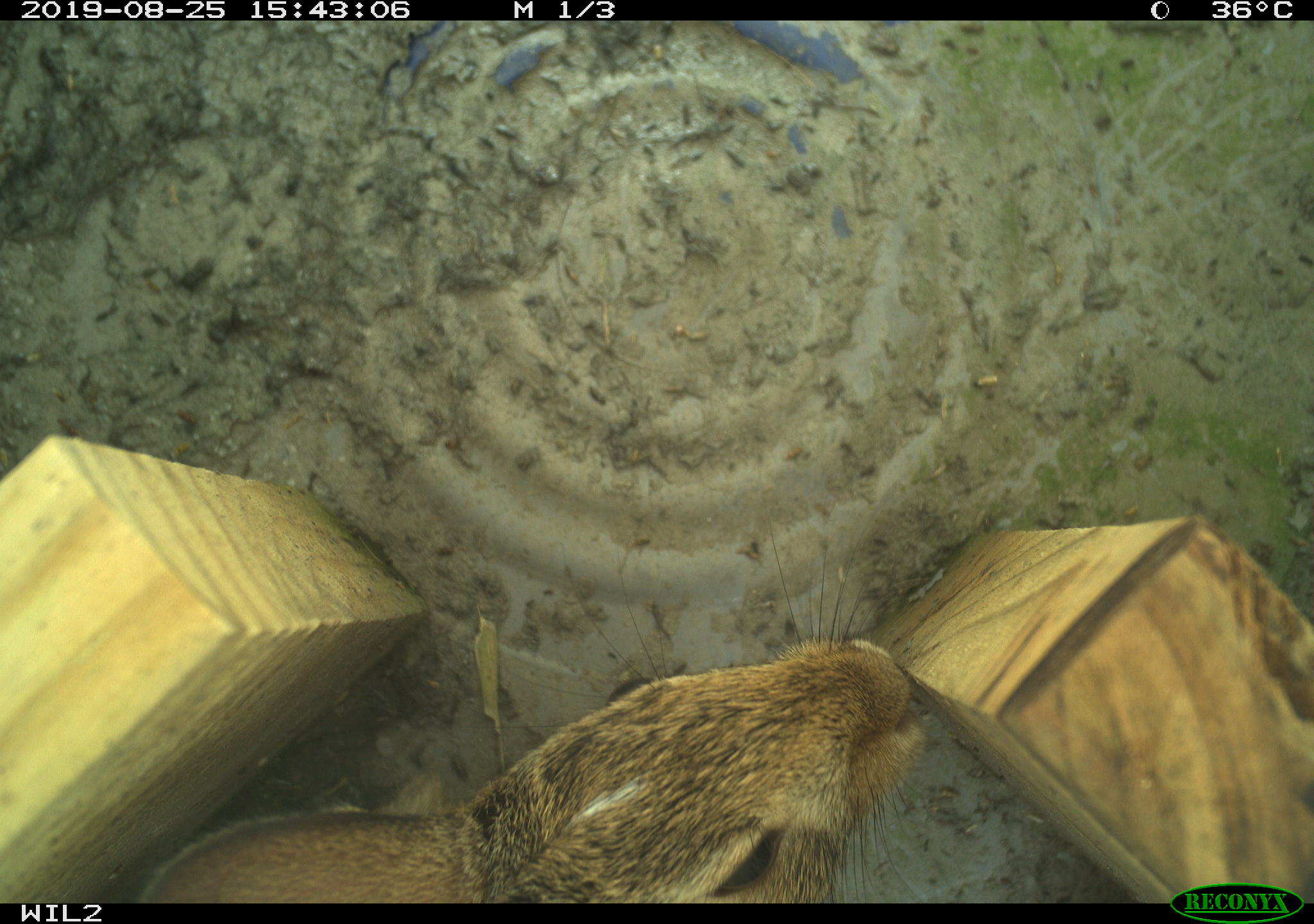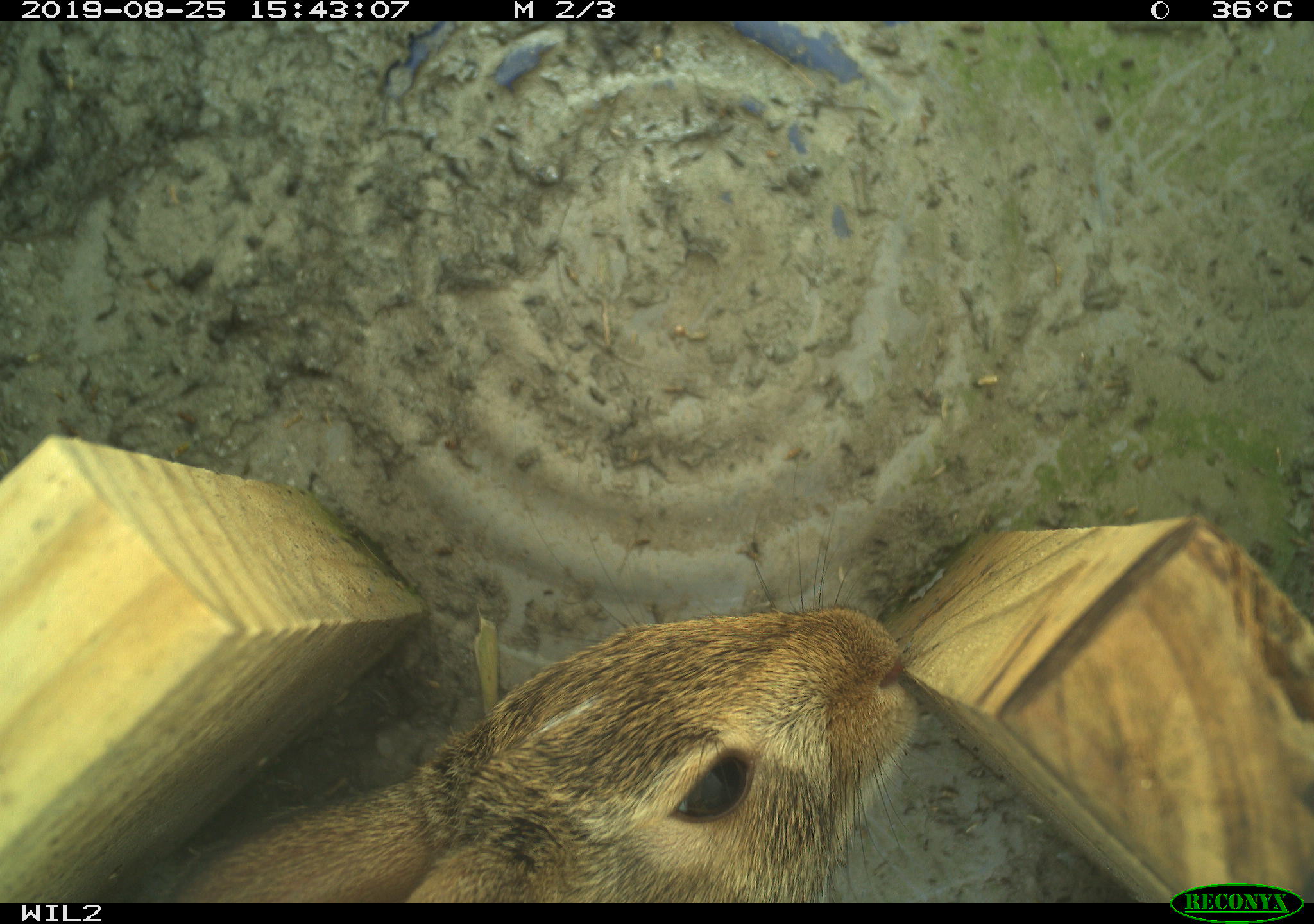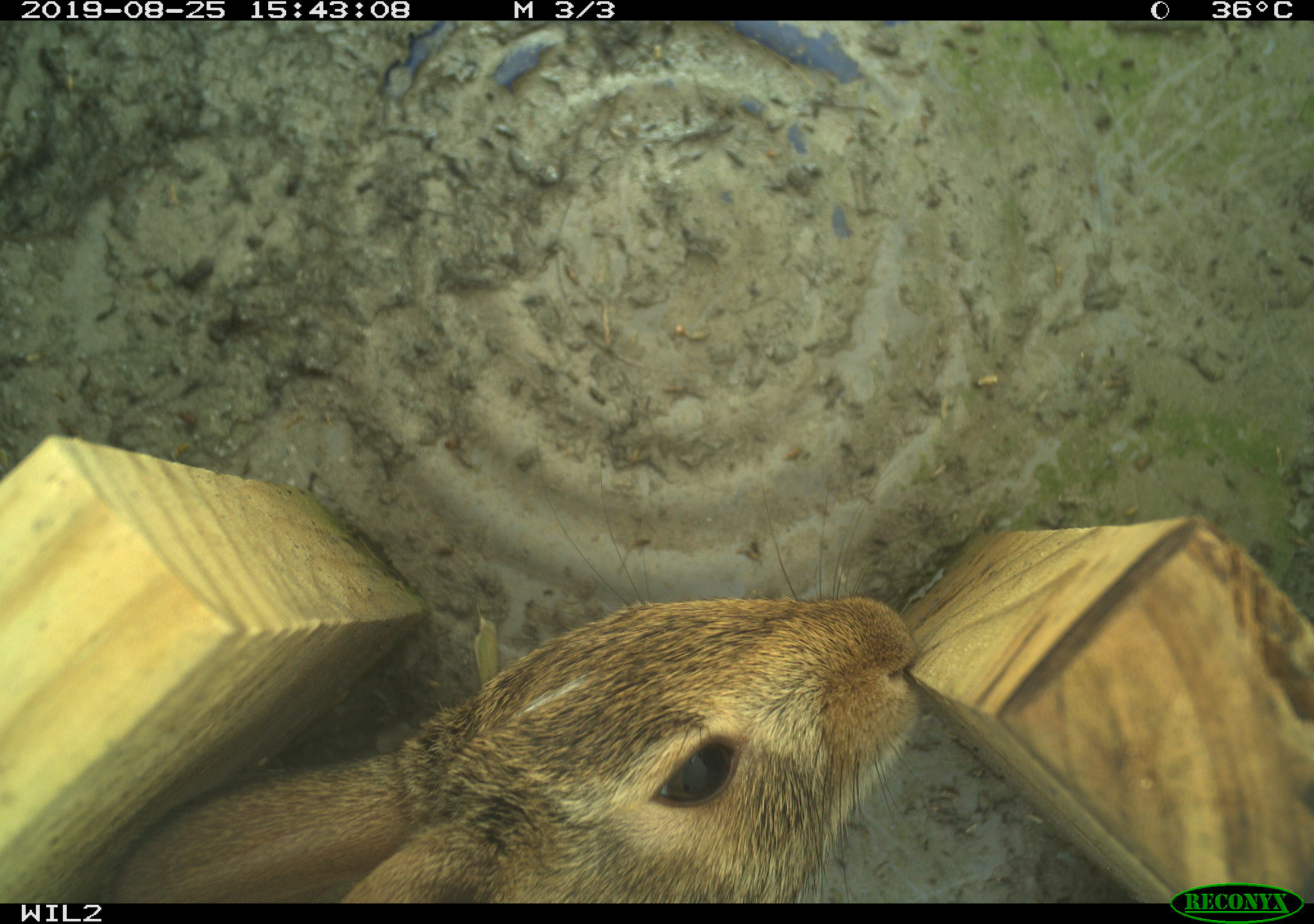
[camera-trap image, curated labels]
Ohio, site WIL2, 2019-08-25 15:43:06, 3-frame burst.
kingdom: Animalia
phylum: Chordata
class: Mammalia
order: Lagomorpha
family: Leporidae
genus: Sylvilagus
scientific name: Sylvilagus floridanus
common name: eastern cottontail